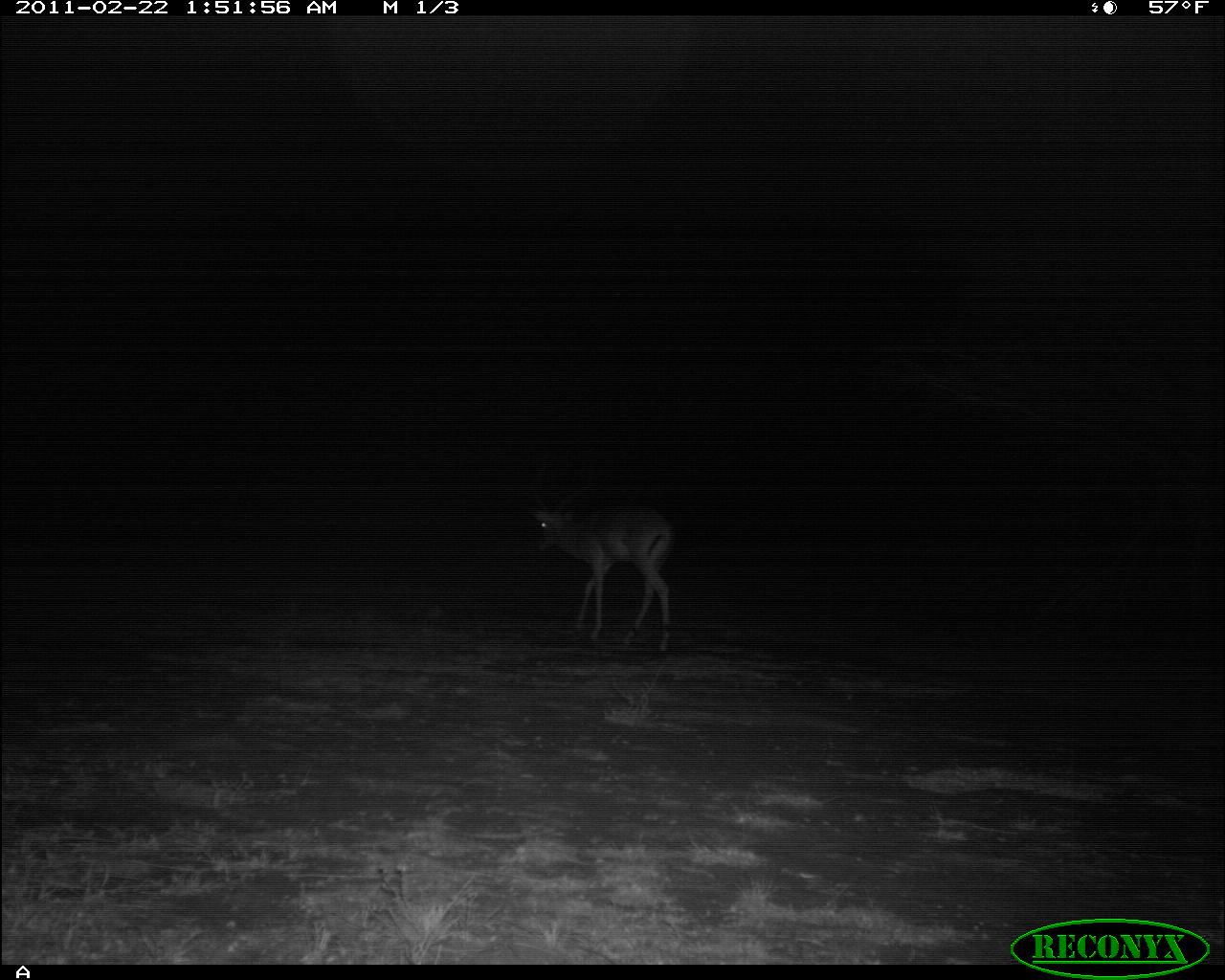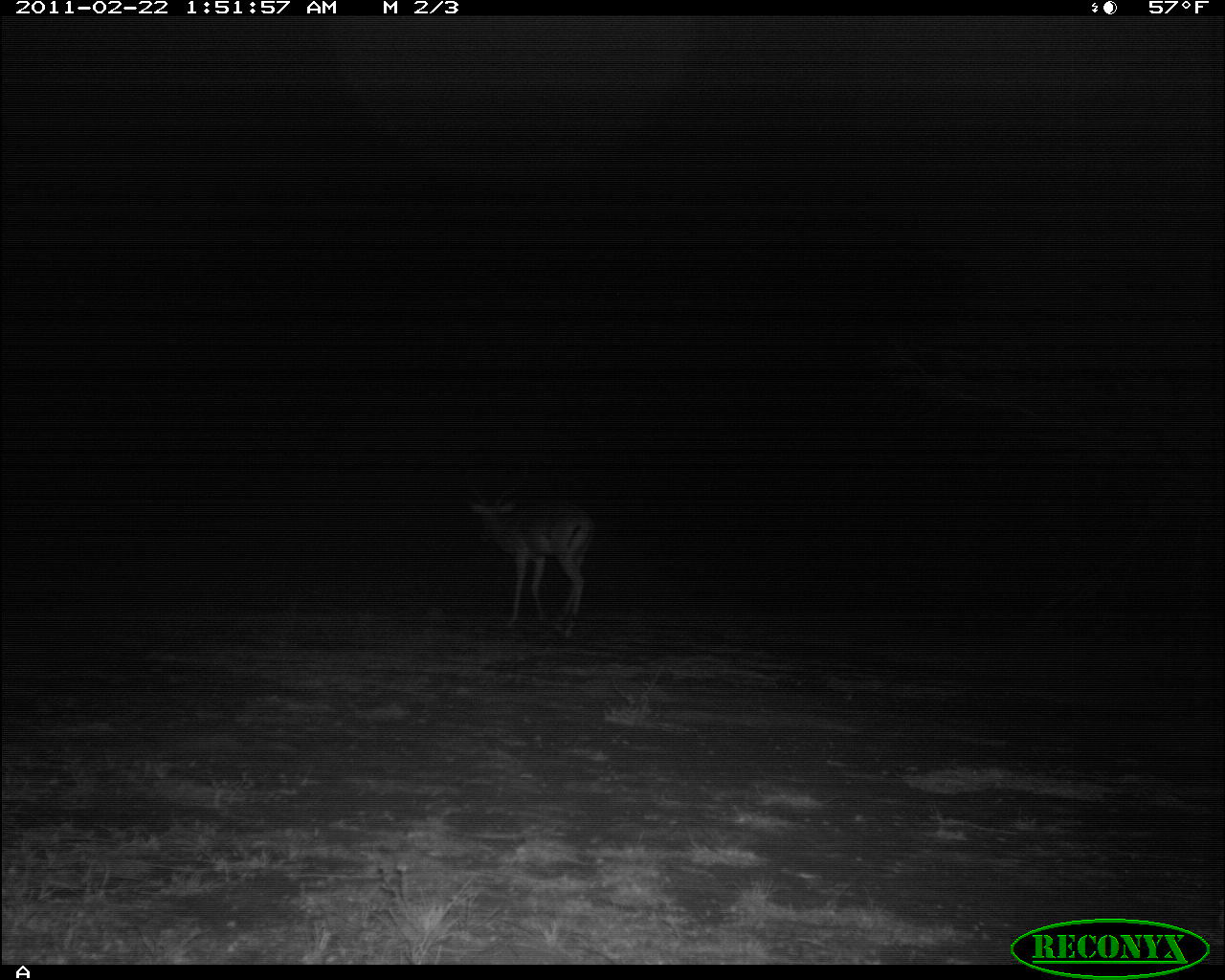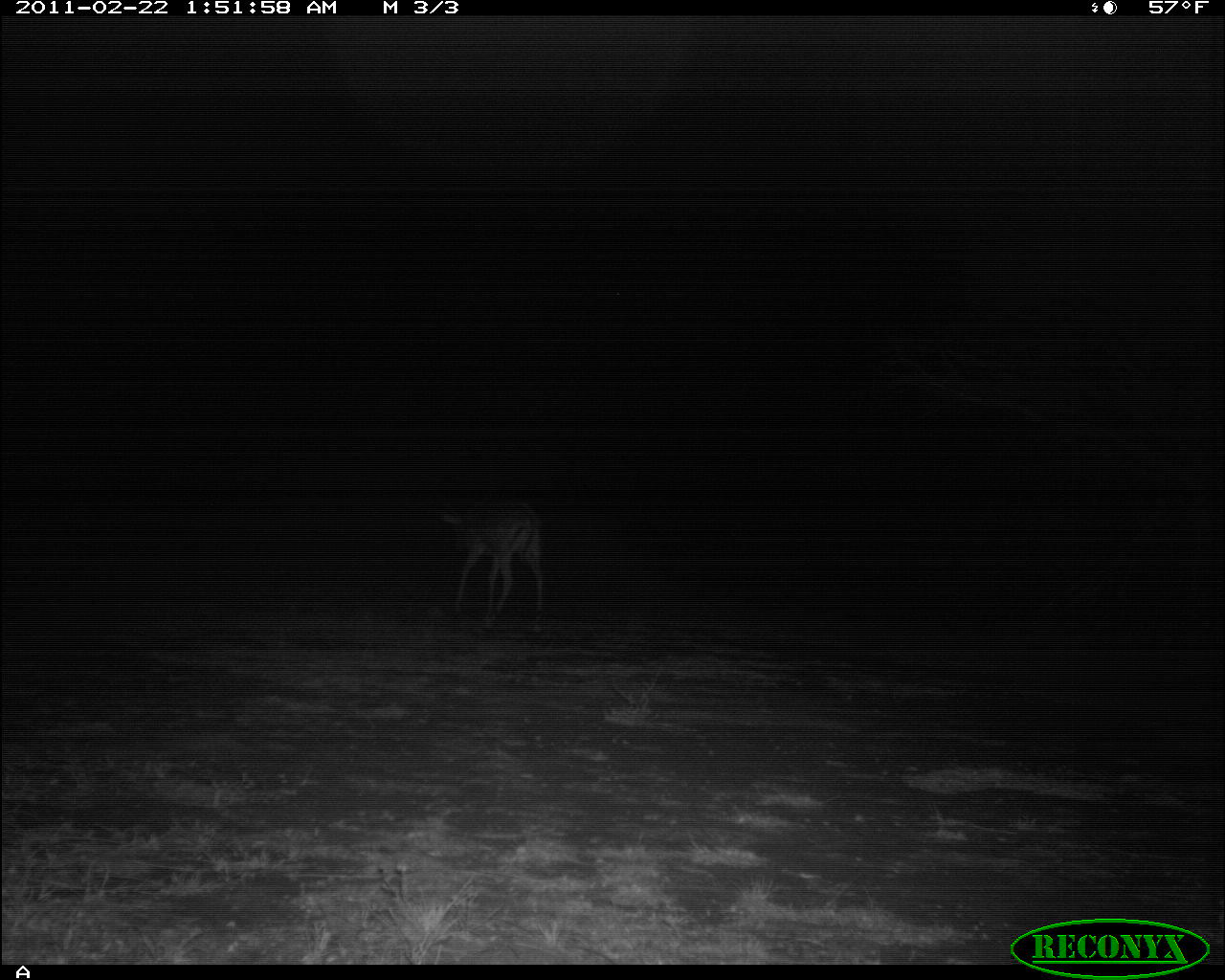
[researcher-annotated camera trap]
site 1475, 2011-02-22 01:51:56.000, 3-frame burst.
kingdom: Animalia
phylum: Chordata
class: Mammalia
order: Artiodactyla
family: Bovidae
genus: Aepyceros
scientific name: Aepyceros melampus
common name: impala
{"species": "Aepyceros melampus (impala)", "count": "1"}